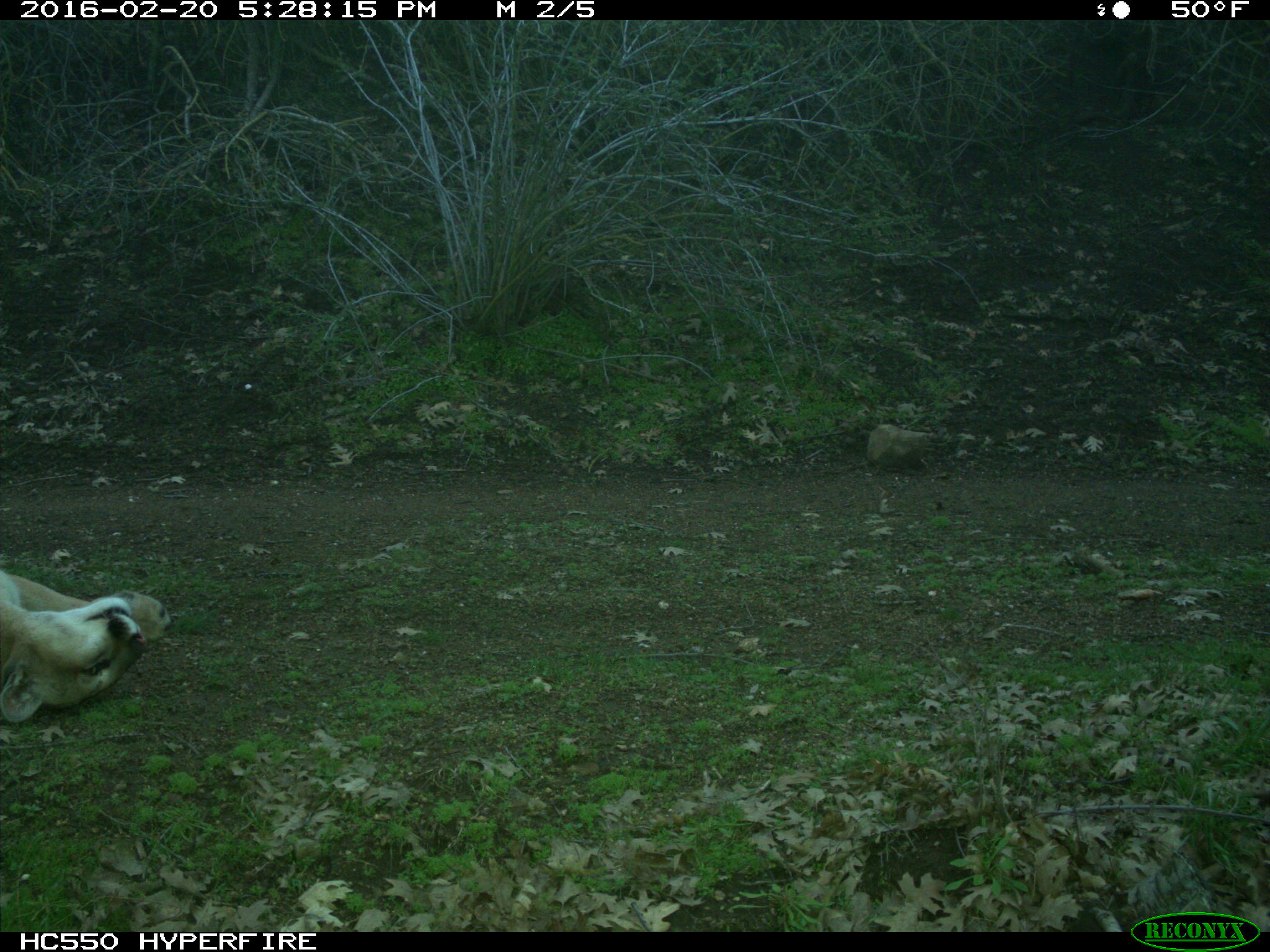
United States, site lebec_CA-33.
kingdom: Animalia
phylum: Chordata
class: Mammalia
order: Carnivora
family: Felidae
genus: Puma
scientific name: Puma concolor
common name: mountain lion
Puma concolor (mountain lion).